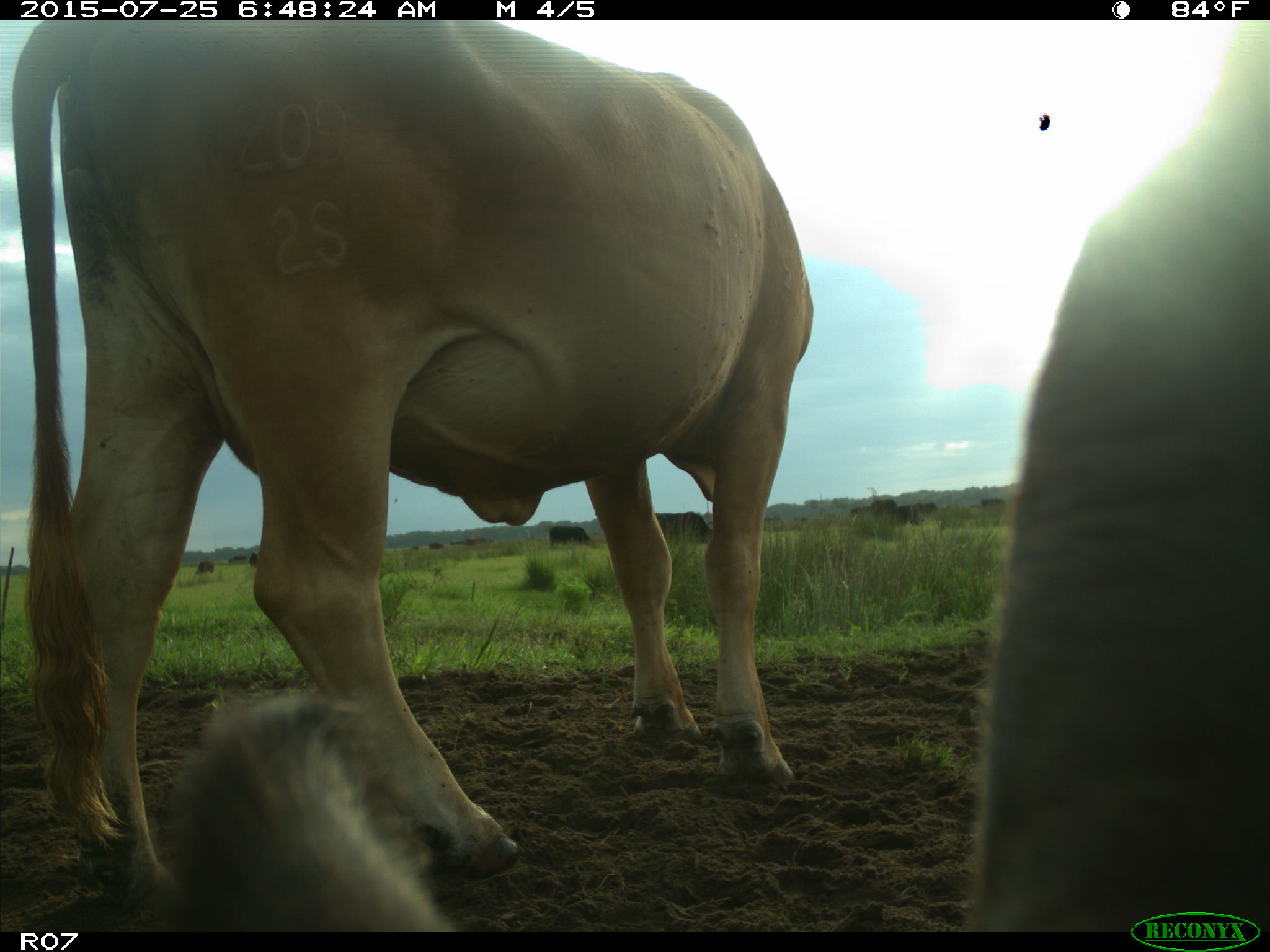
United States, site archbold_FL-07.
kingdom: Animalia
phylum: Chordata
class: Mammalia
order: Artiodactyla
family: Bovidae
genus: Bos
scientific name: Bos taurus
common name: domestic cow